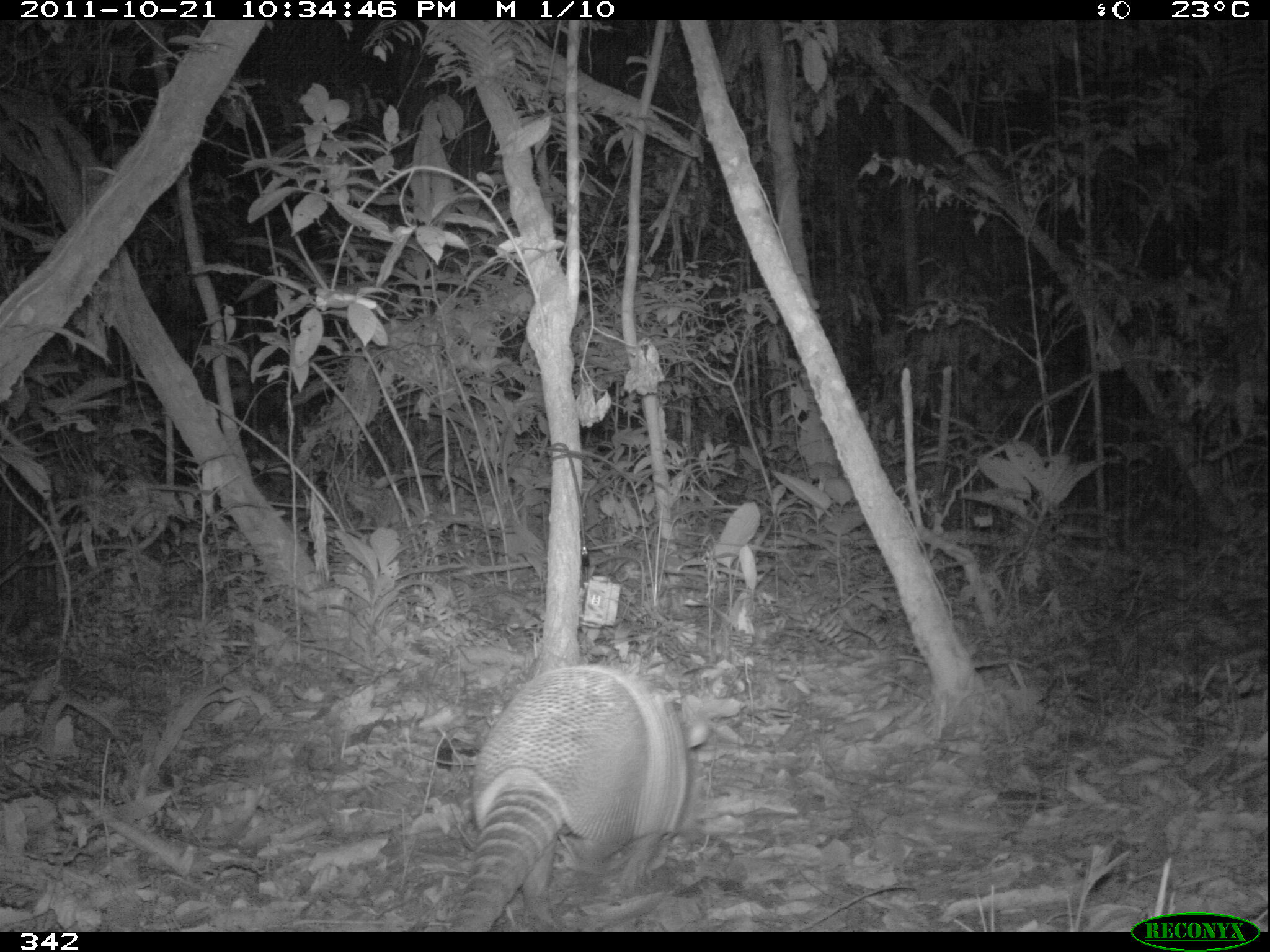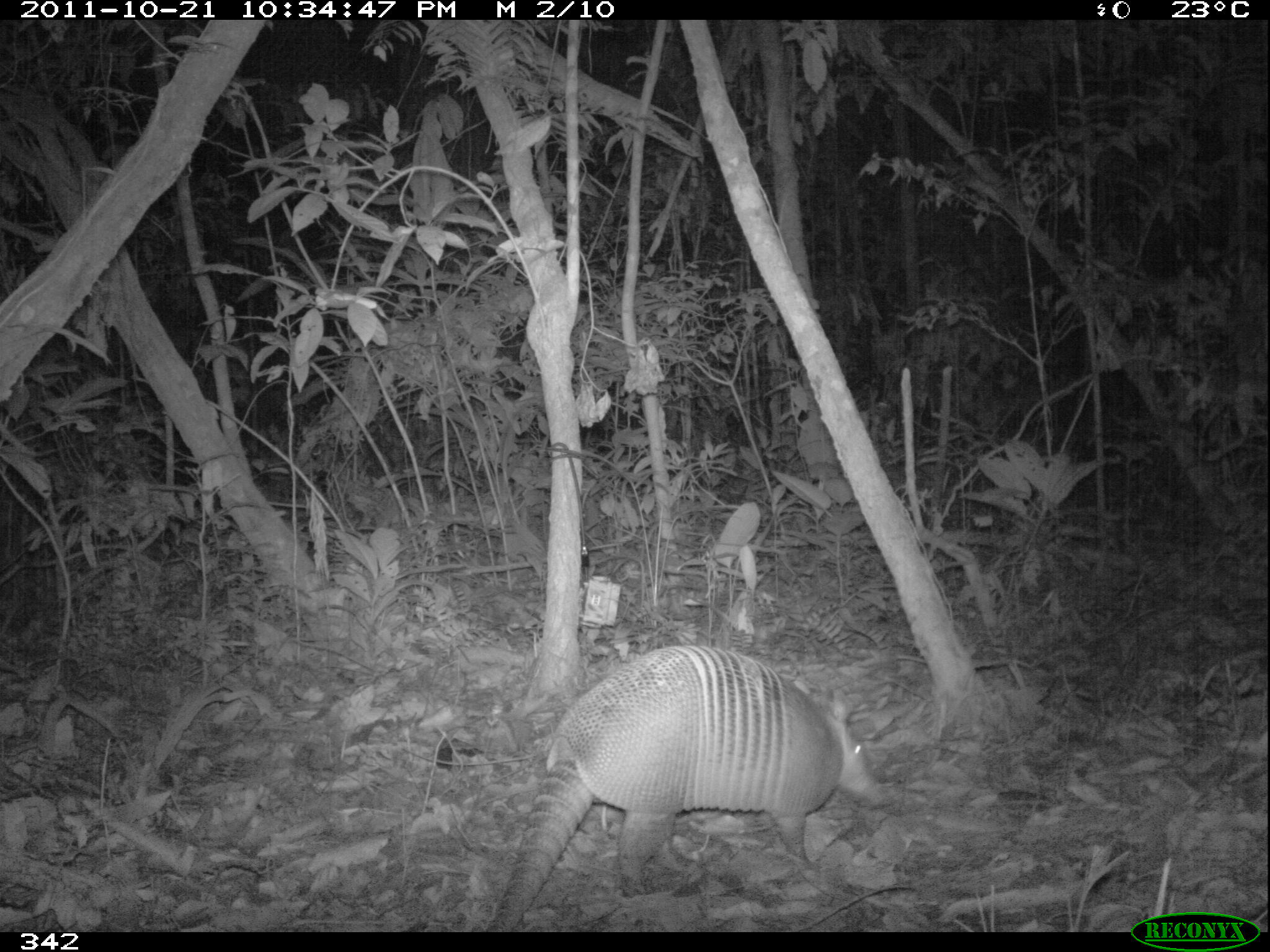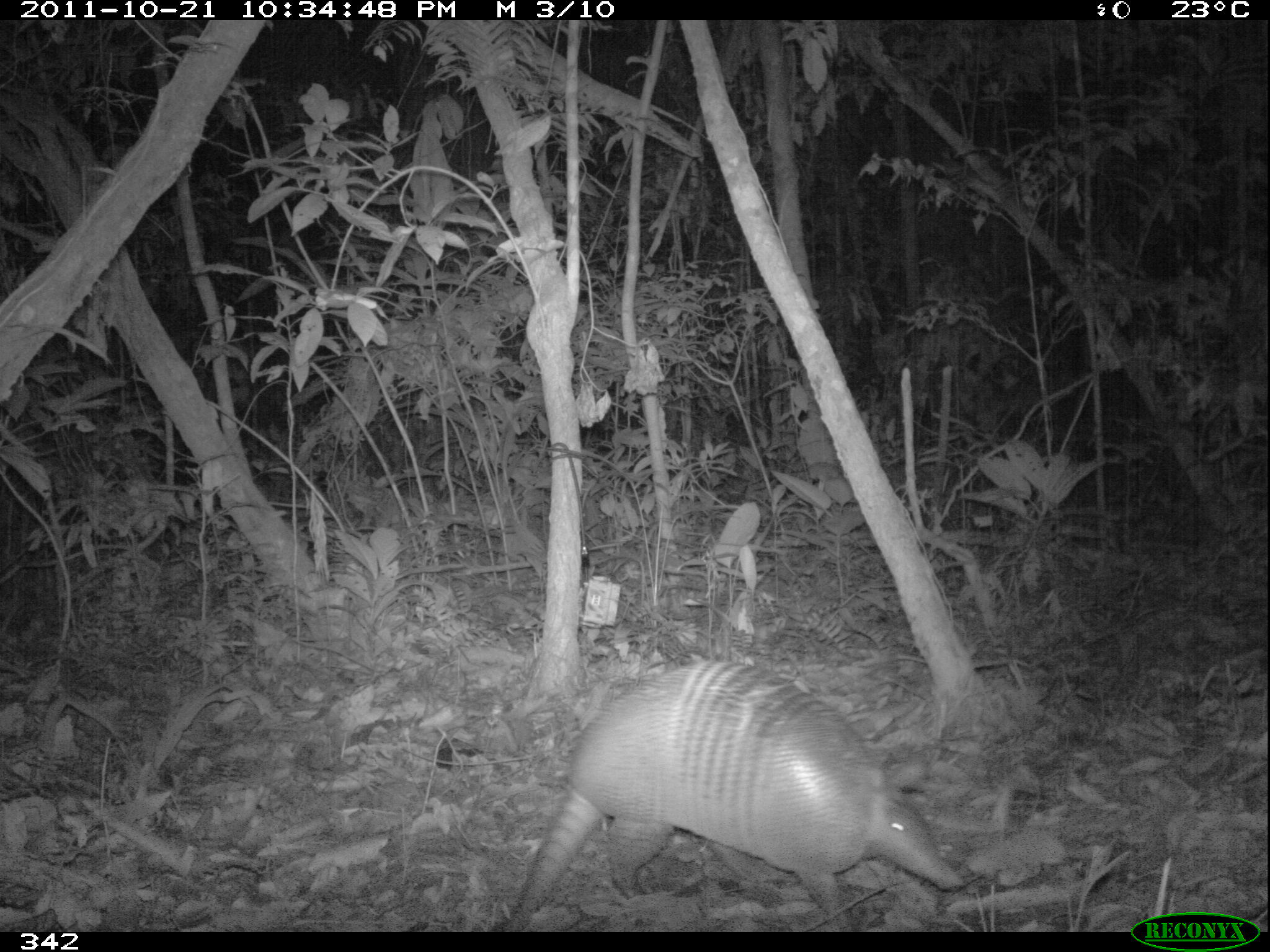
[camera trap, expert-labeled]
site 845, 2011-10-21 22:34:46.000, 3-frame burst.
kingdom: Animalia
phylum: Chordata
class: Mammalia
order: Cingulata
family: Chlamyphoridae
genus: Priodontes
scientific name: Priodontes maximus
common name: giant armadillo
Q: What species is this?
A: Priodontes maximus (giant armadillo).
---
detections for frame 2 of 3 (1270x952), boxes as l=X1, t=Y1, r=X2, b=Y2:
priodontes maximus: l=483, t=641, r=889, b=931